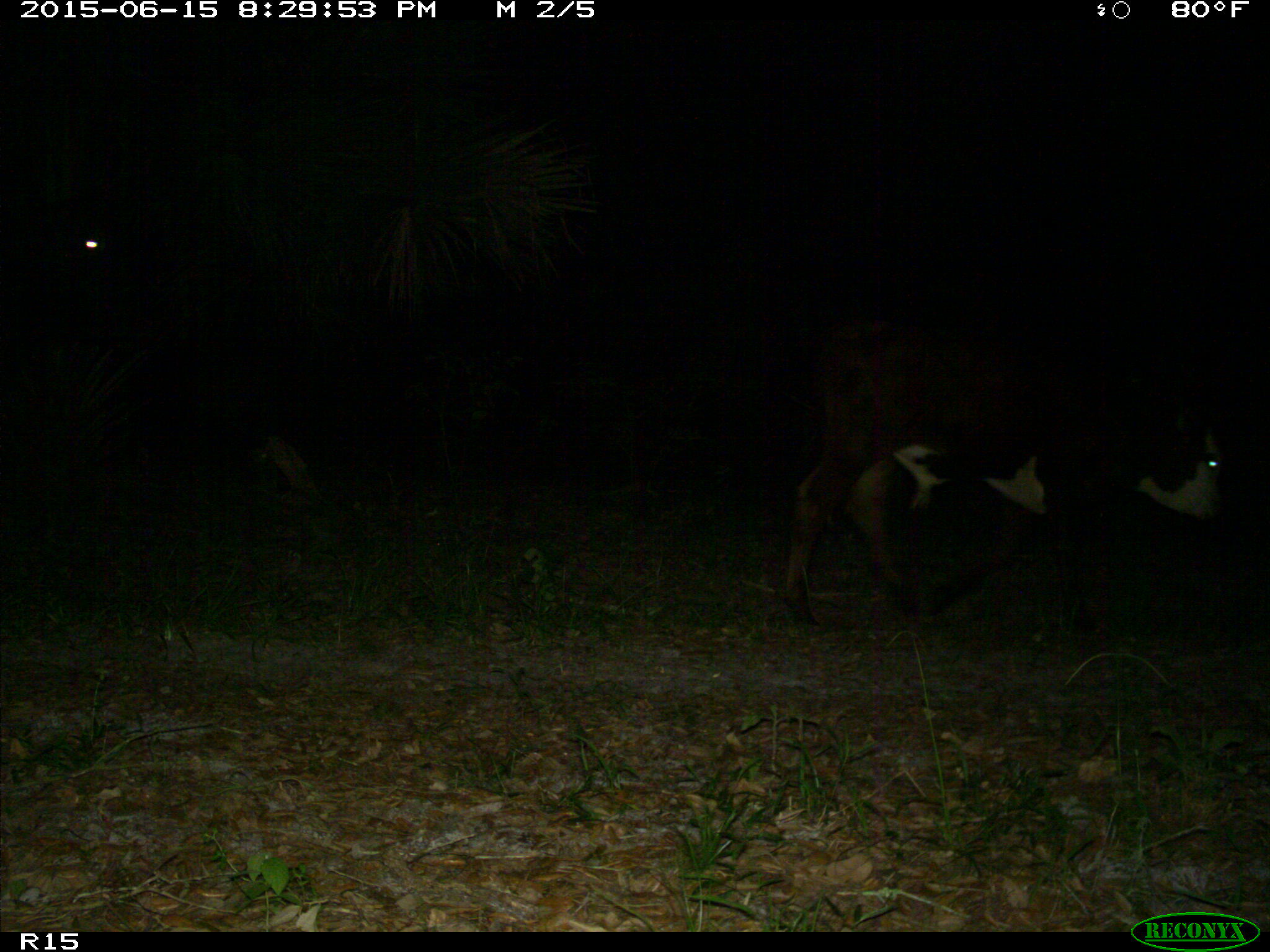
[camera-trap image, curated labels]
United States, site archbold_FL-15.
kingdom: Animalia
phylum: Chordata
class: Mammalia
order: Artiodactyla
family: Bovidae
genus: Bos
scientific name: Bos taurus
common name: domestic cow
Bos taurus (domestic cow).